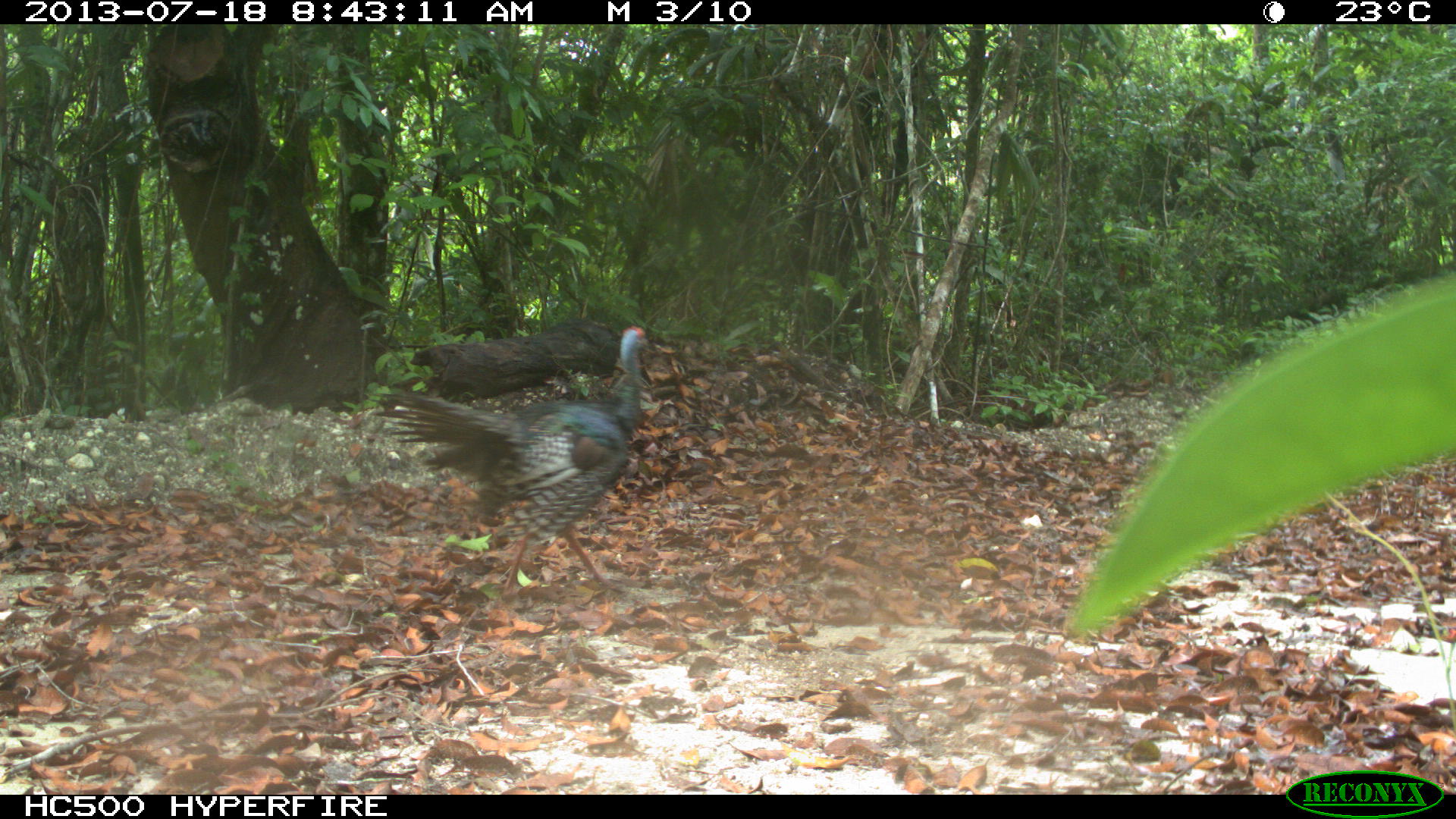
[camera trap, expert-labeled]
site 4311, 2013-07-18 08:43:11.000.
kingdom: Animalia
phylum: Chordata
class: Aves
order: Galliformes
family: Phasianidae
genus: Meleagris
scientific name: Meleagris ocellata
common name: ocellated turkey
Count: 1.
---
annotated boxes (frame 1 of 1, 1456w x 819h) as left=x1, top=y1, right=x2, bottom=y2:
meleagris ocellata: left=367, top=326, right=652, bottom=598